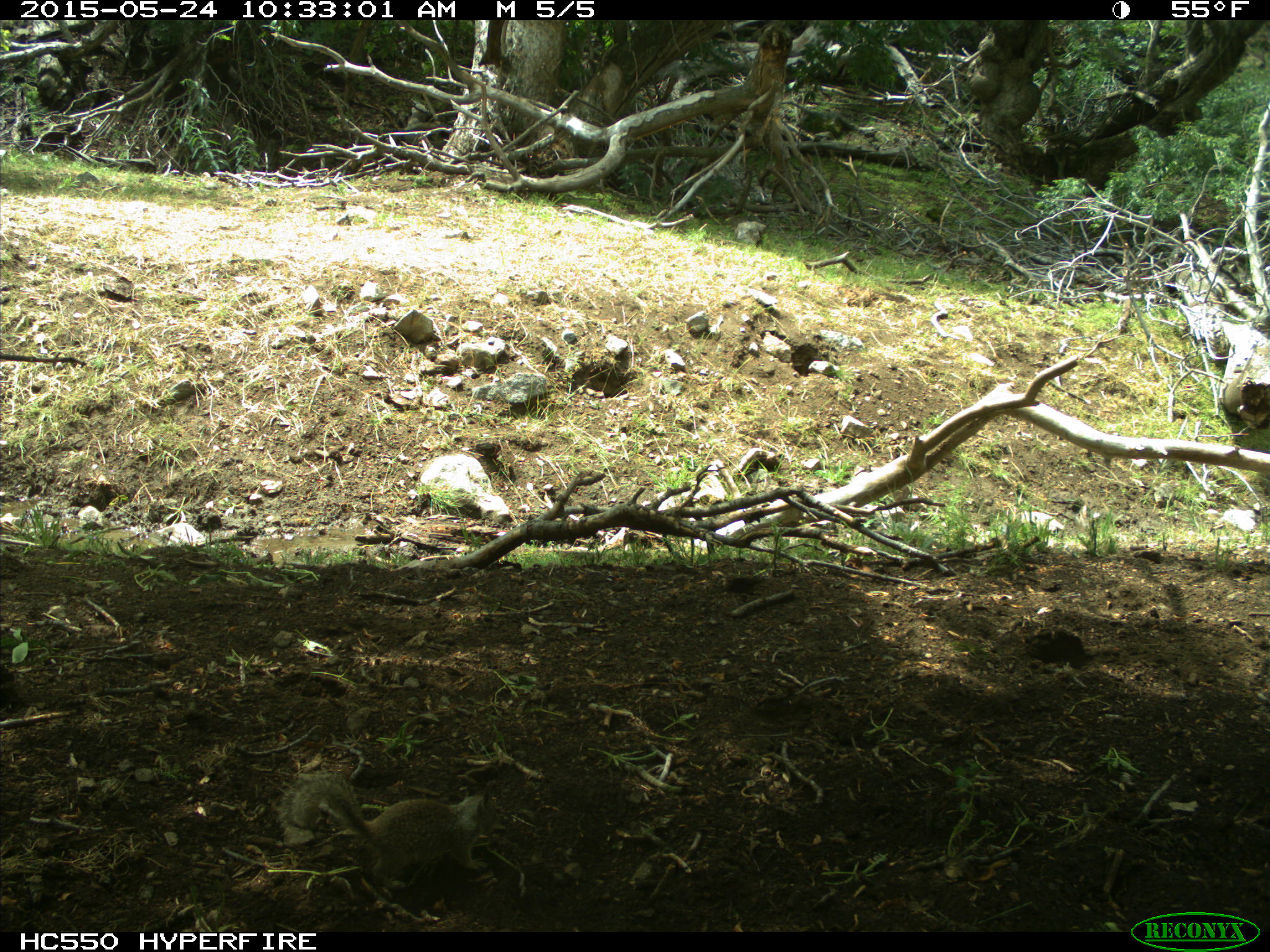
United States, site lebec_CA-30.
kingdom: Animalia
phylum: Chordata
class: Mammalia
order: Rodentia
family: Sciuridae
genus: Otospermophilus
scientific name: Otospermophilus beecheyi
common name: california ground squirrel